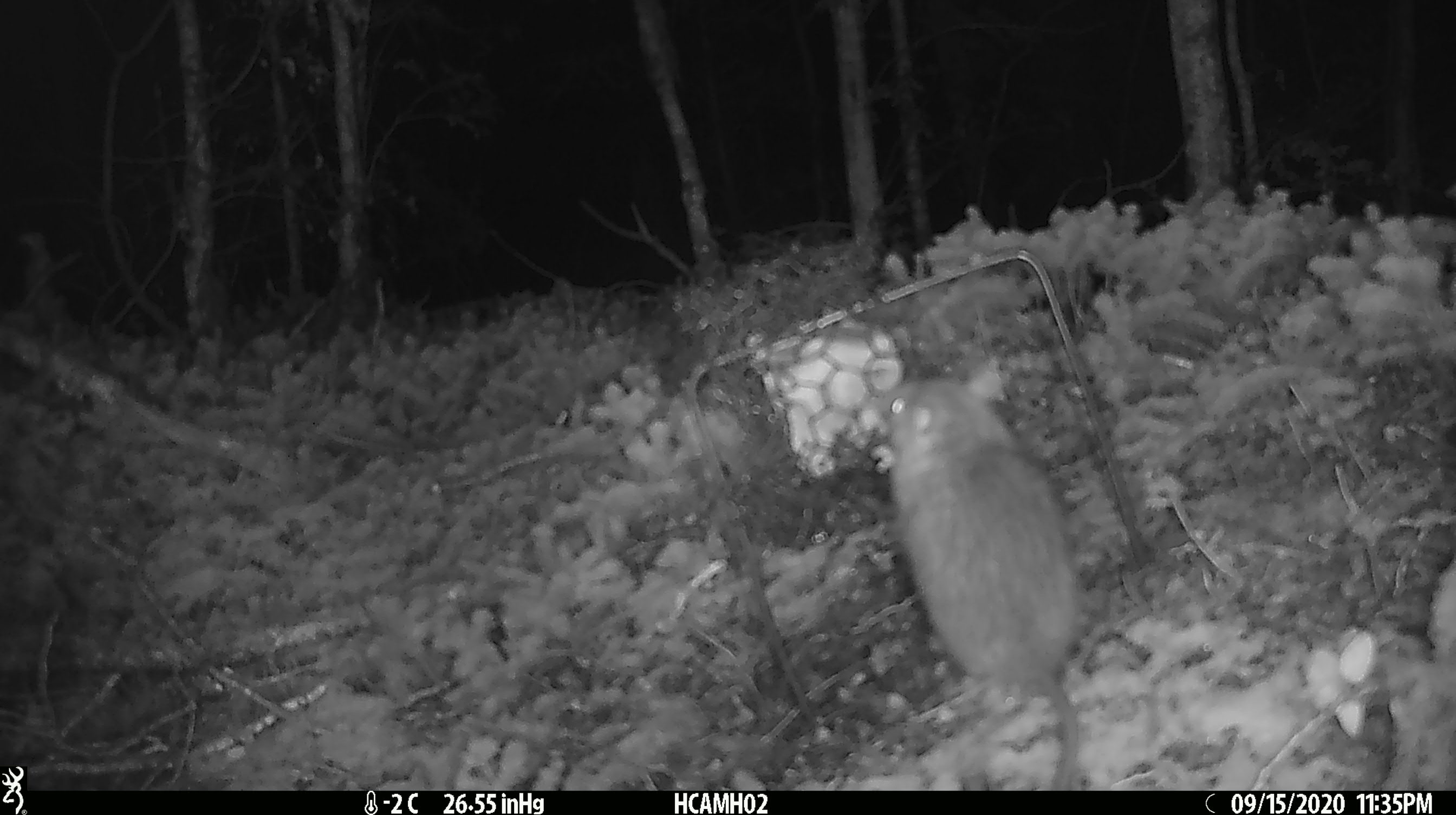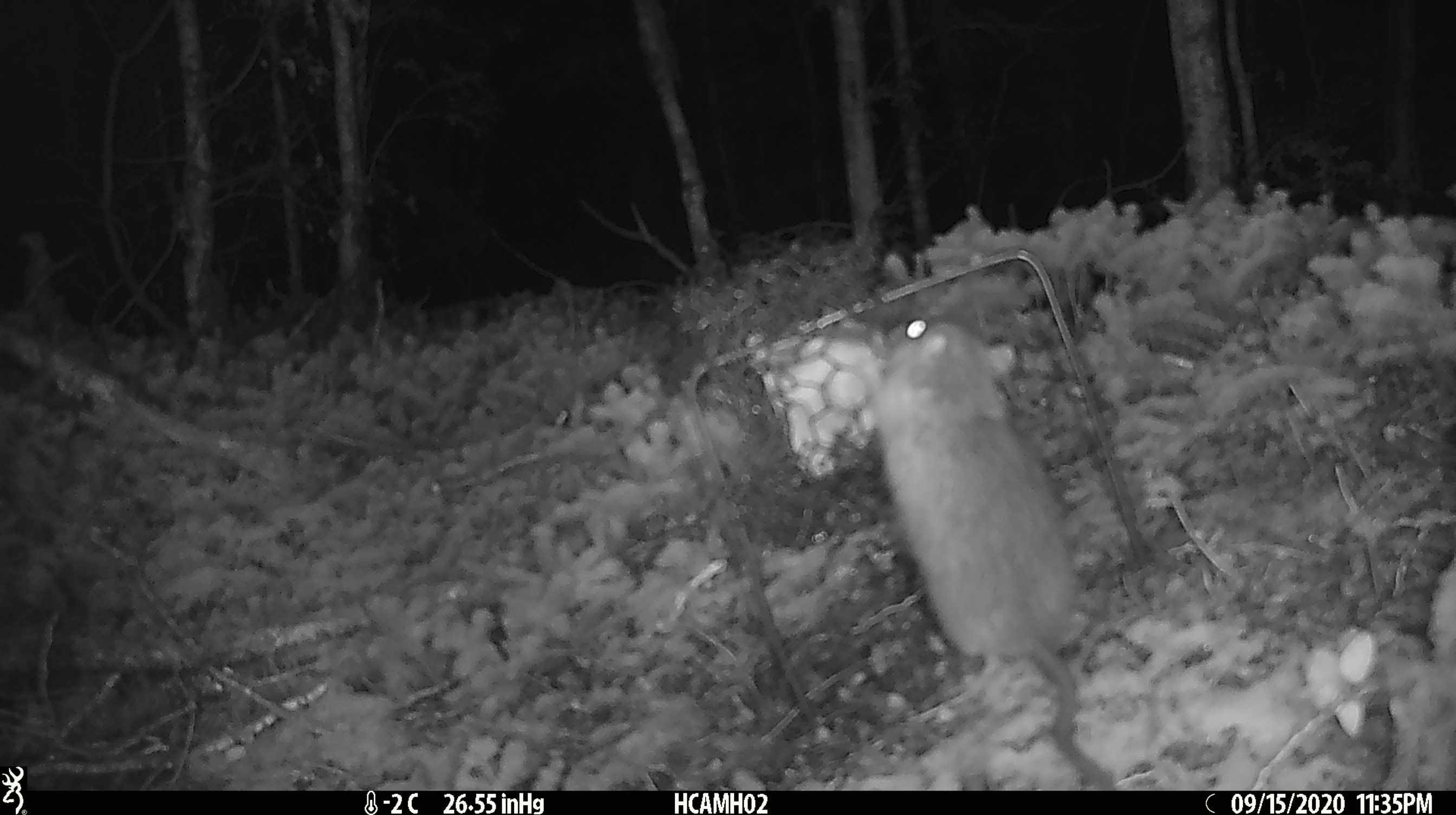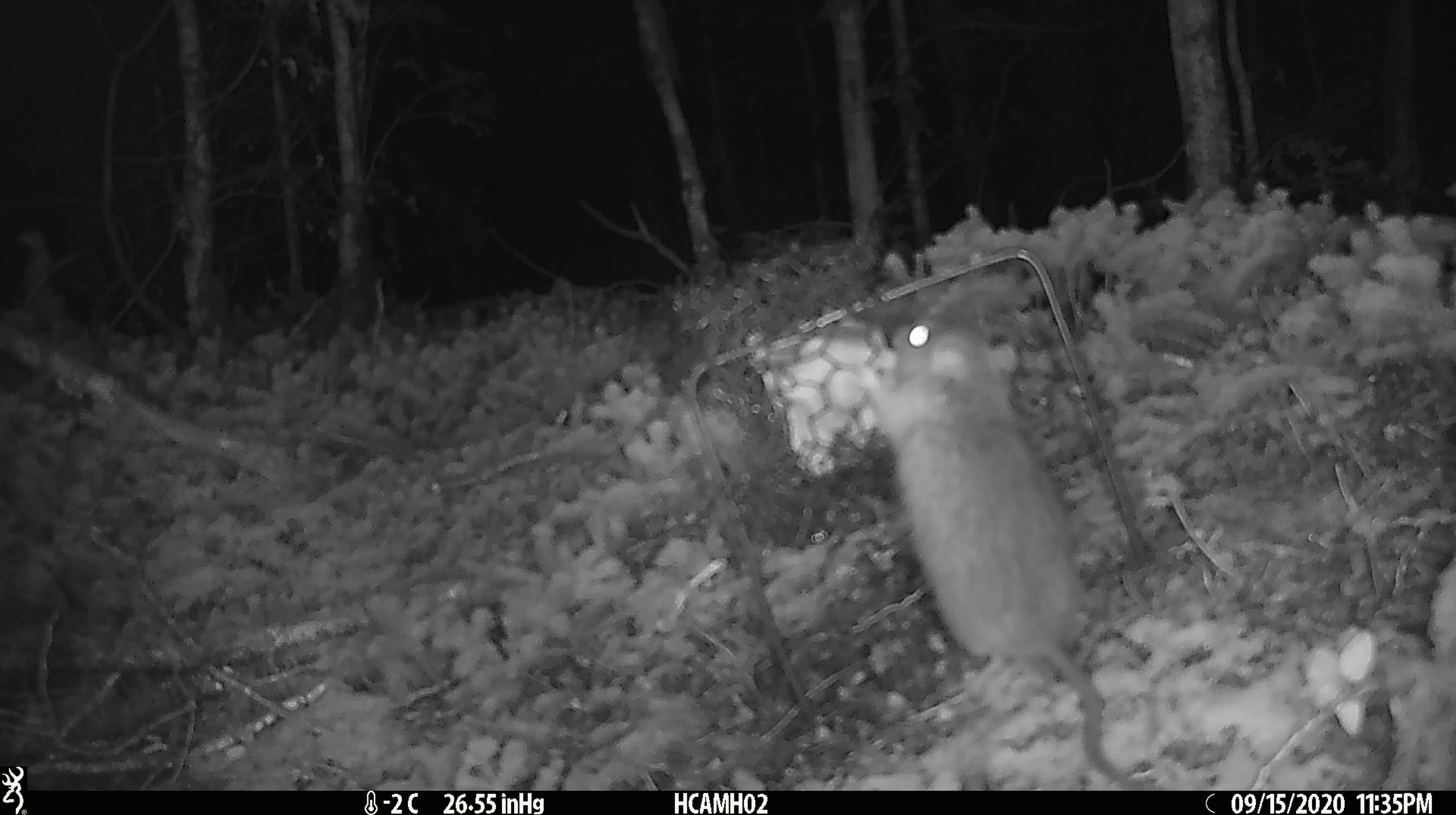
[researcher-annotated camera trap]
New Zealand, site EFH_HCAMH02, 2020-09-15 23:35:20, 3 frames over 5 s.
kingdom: Animalia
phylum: Chordata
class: Mammalia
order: Rodentia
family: Muridae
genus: Rattus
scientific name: Rattus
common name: rat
Rat (Rattus).